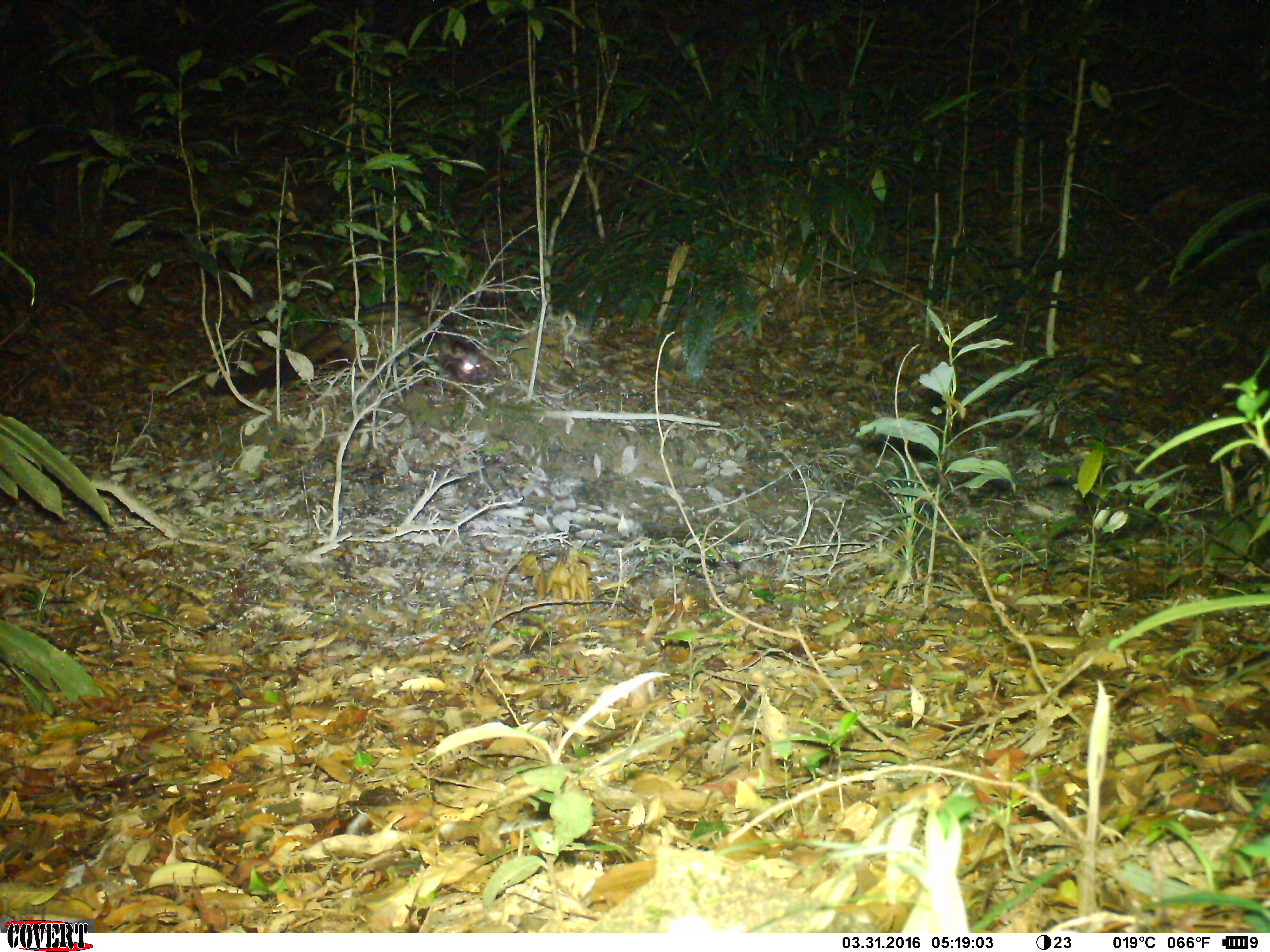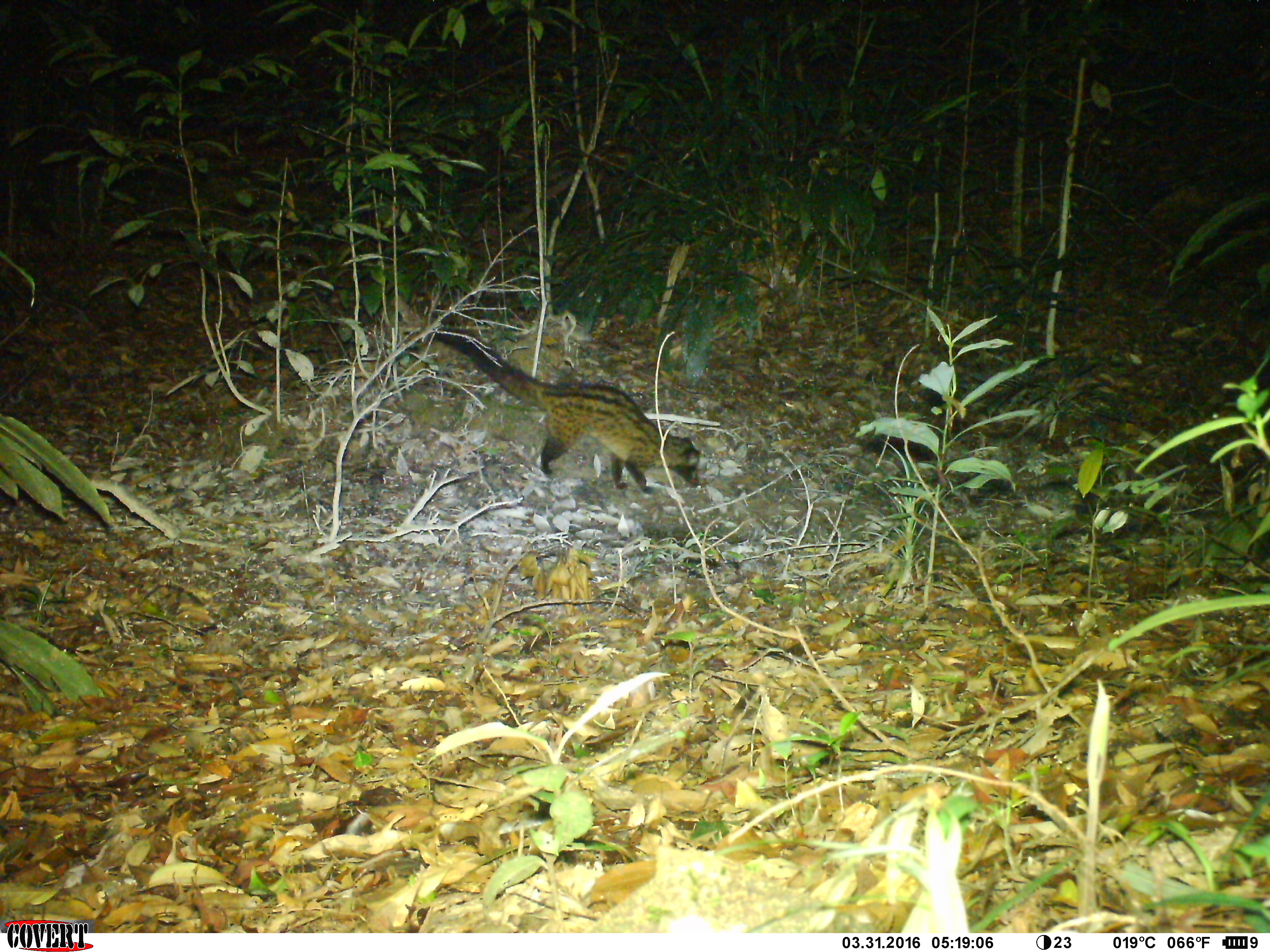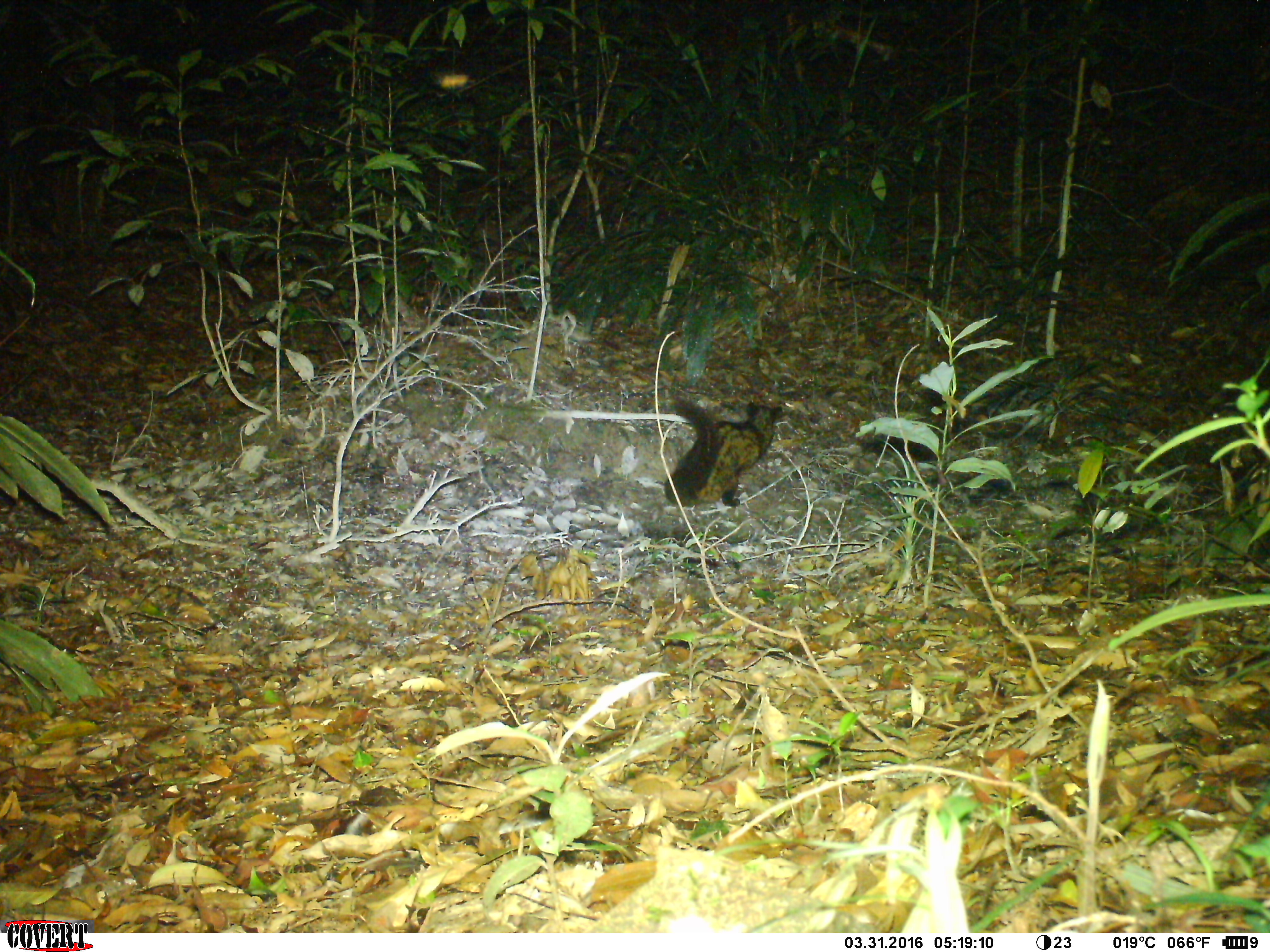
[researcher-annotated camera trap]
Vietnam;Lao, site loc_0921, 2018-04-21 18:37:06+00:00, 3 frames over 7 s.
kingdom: Animalia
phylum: Chordata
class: Mammalia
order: Carnivora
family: Viverridae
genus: Paradoxurus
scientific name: Paradoxurus hermaphroditus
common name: common palm civet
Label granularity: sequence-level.